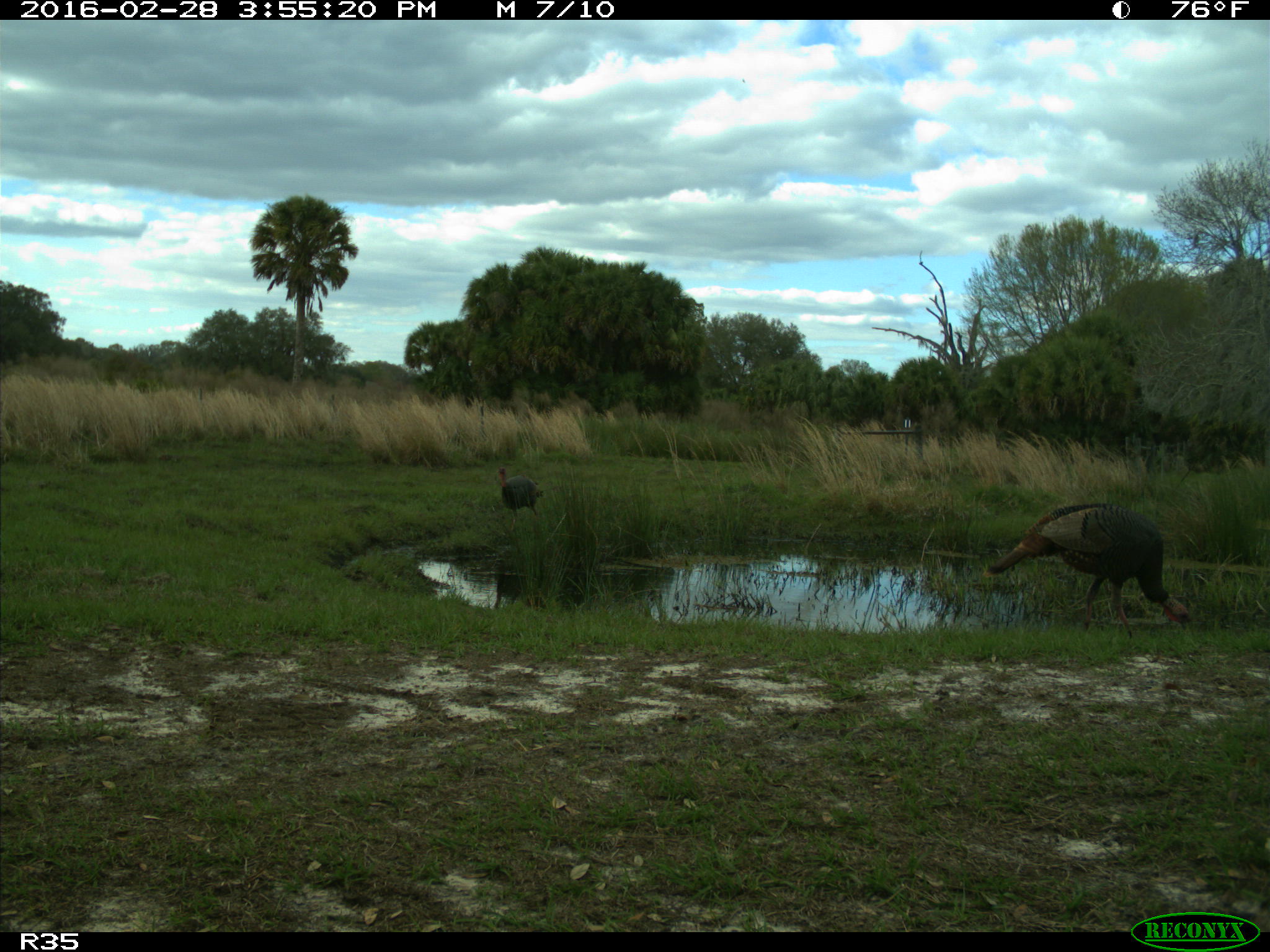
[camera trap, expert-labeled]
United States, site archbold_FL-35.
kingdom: Animalia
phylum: Chordata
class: Aves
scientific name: Aves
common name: birds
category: unidentified bird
Unidentified bird (birds) (Aves).